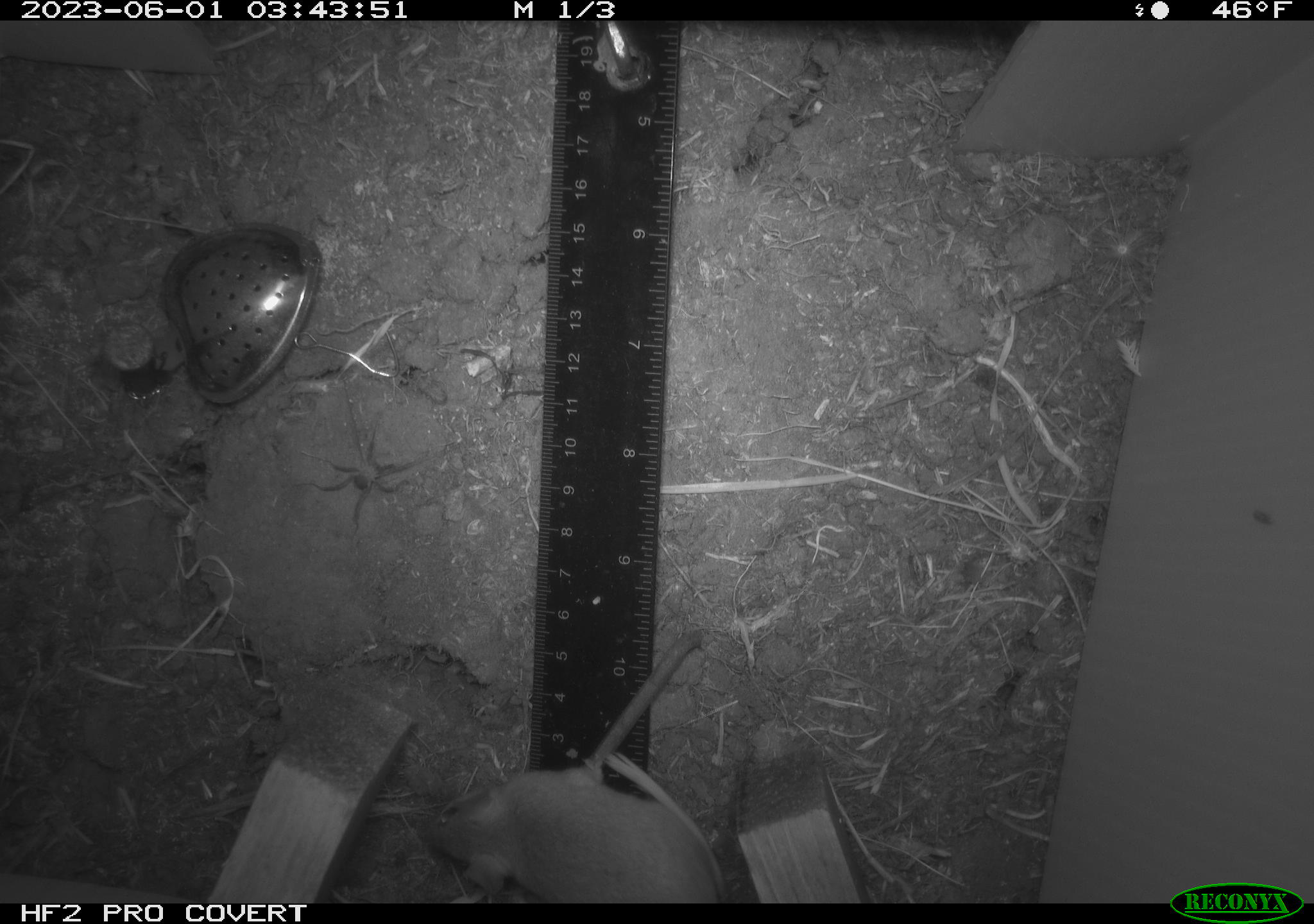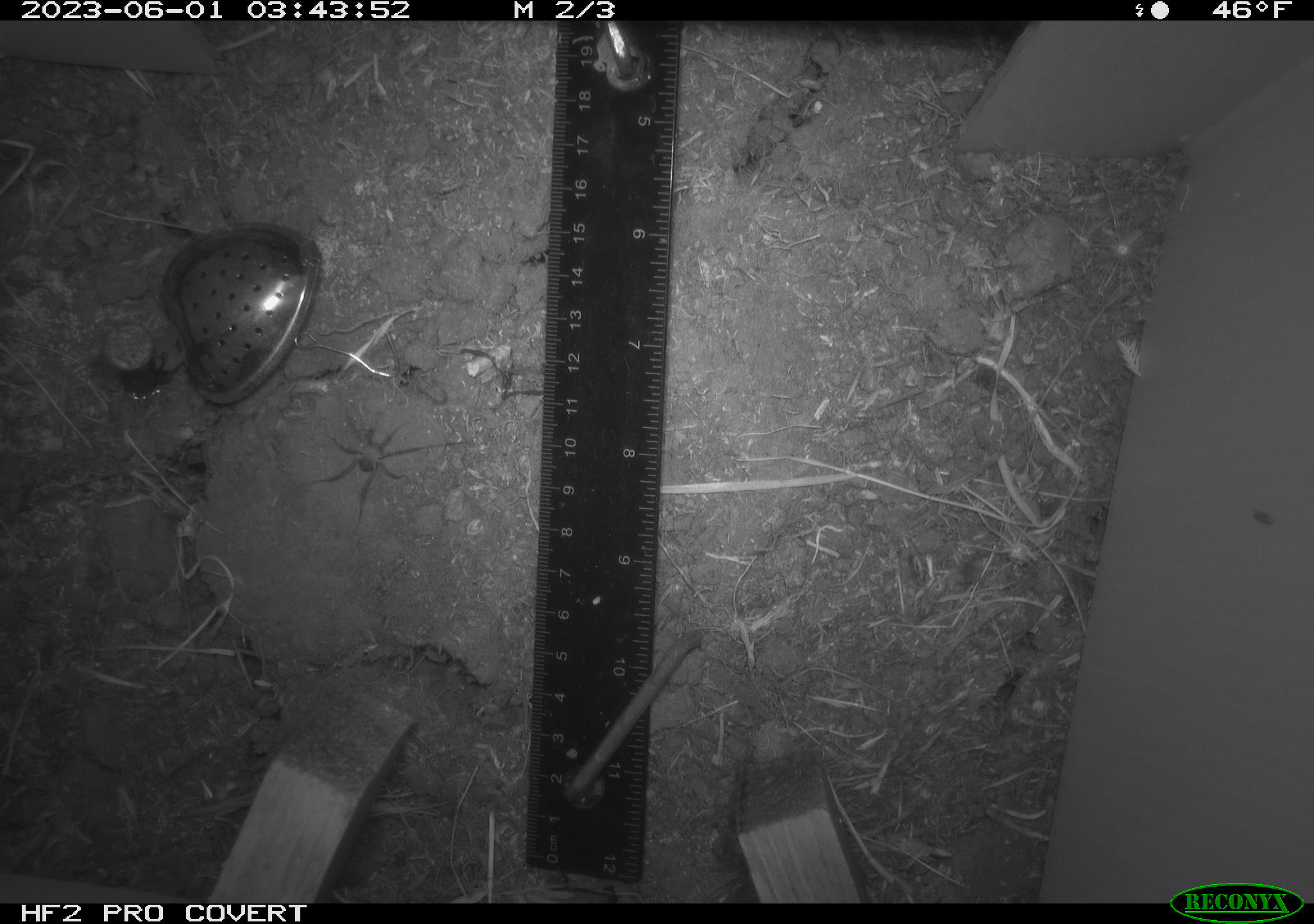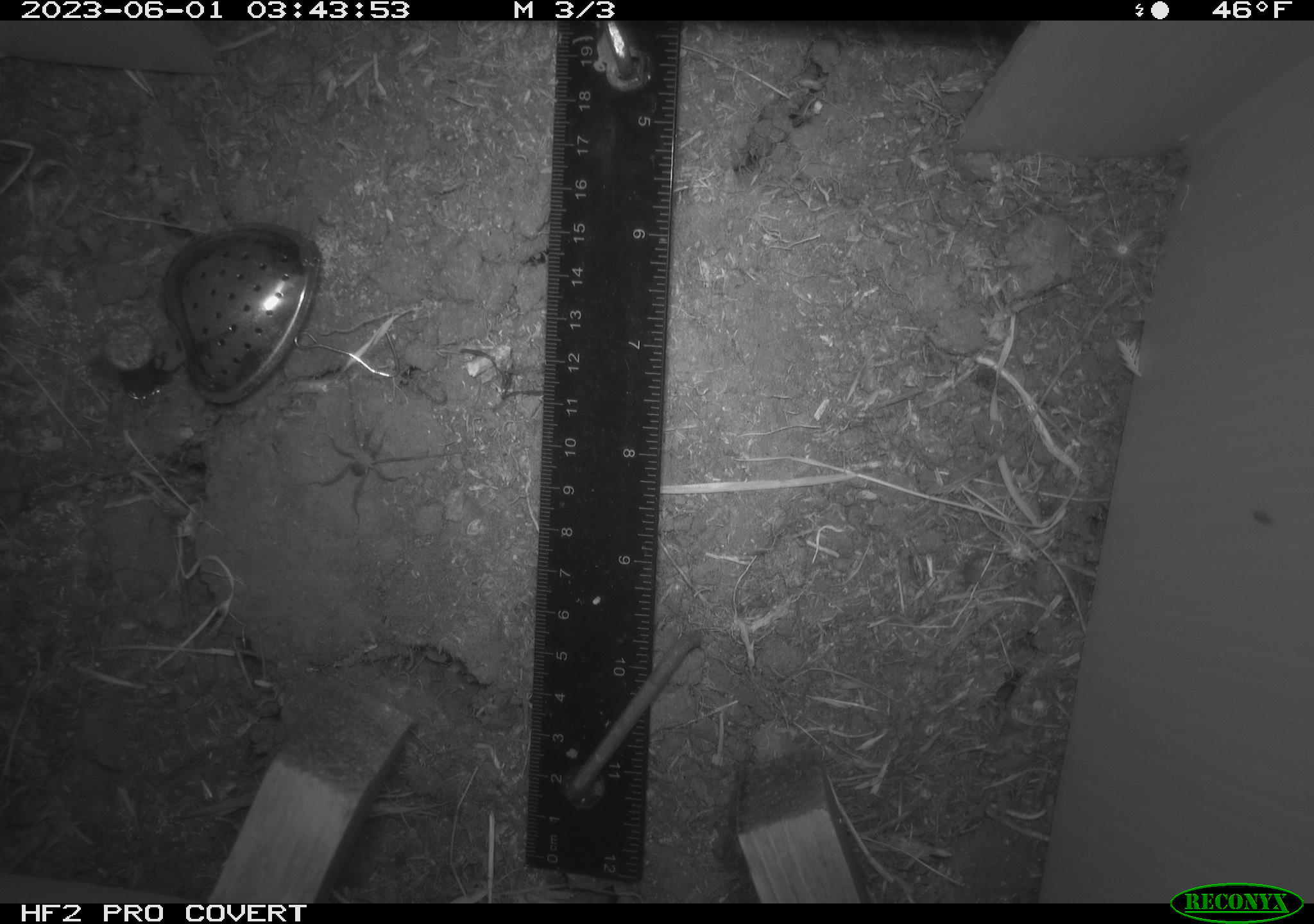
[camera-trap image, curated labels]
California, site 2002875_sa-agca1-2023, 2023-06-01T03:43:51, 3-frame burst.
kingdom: Animalia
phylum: Chordata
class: Mammalia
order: Rodentia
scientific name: Rodentia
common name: mouse species